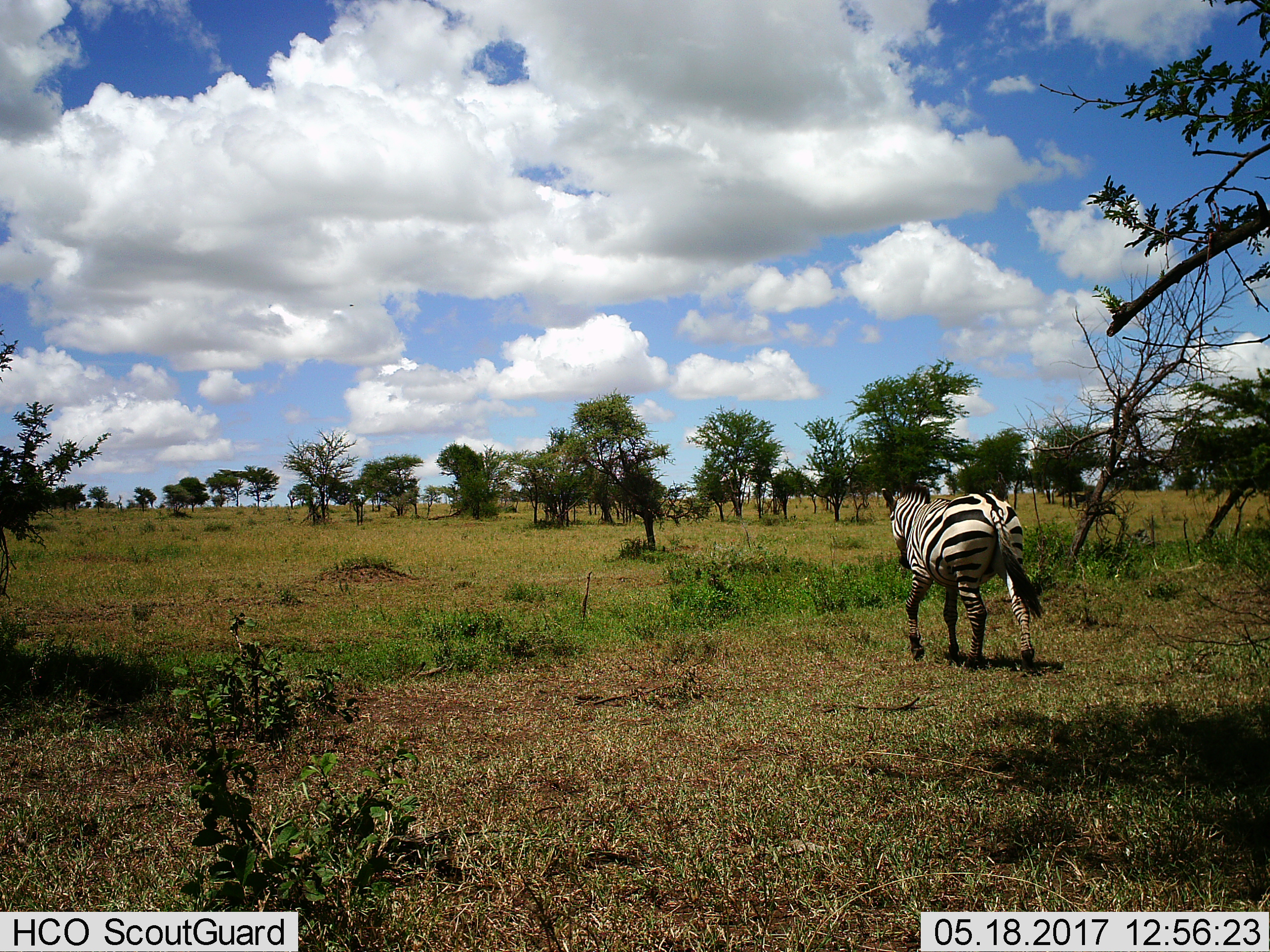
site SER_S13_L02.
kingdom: Animalia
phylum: Chordata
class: Mammalia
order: Perissodactyla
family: Equidae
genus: Equus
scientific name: Equus quagga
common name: plains zebra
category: zebraplains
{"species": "zebraplains (plains zebra) (Equus quagga)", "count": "1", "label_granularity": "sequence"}